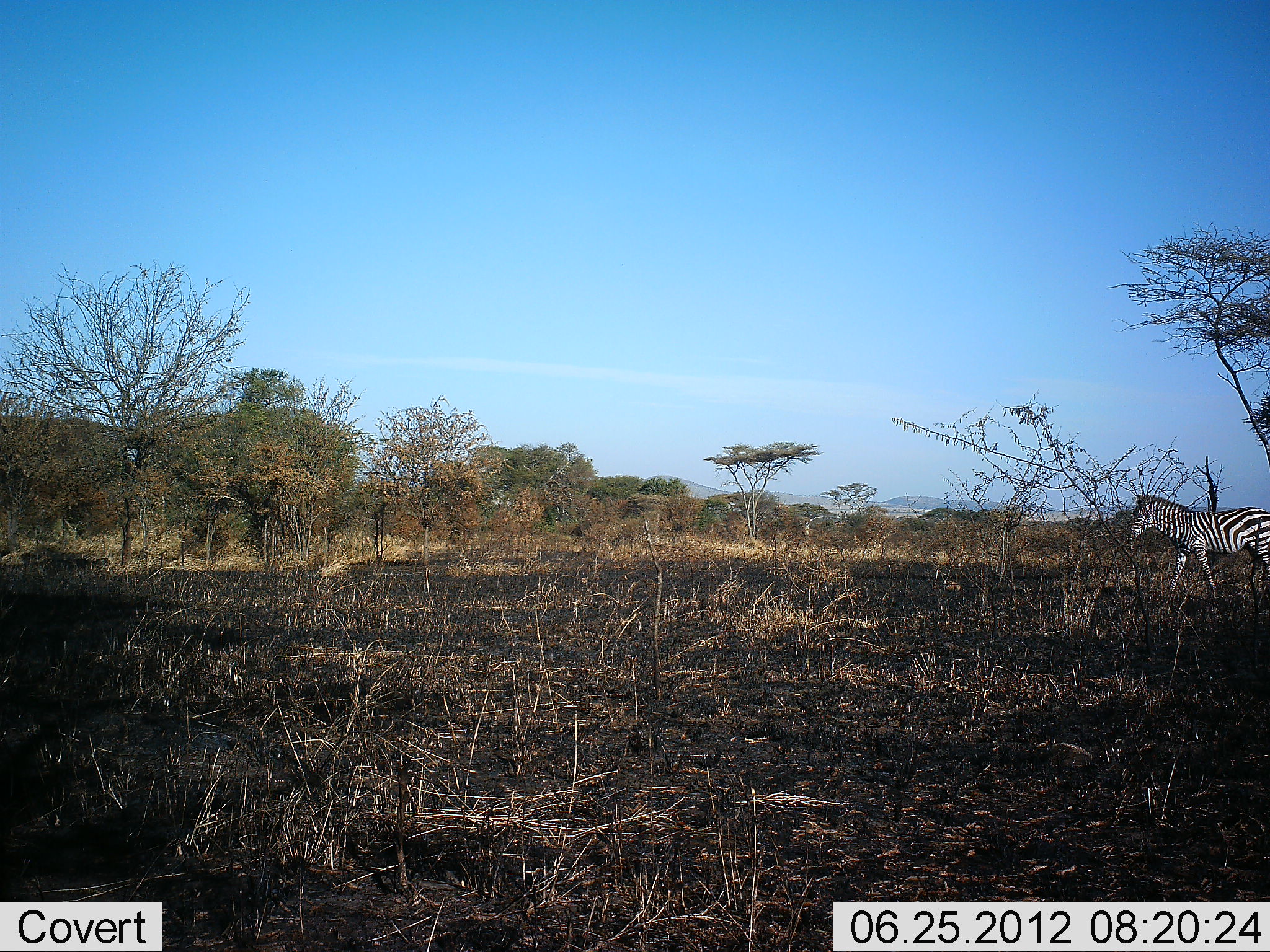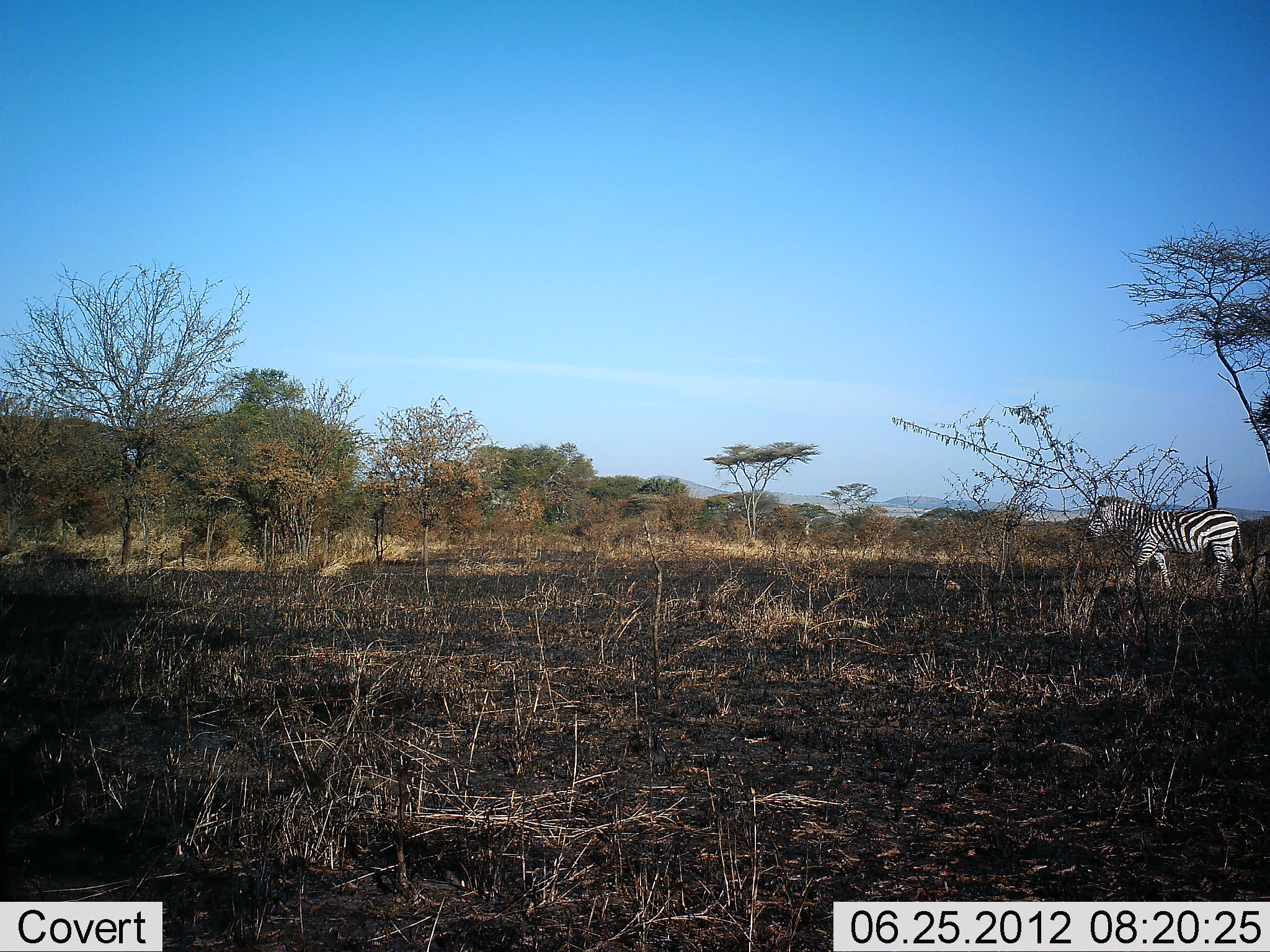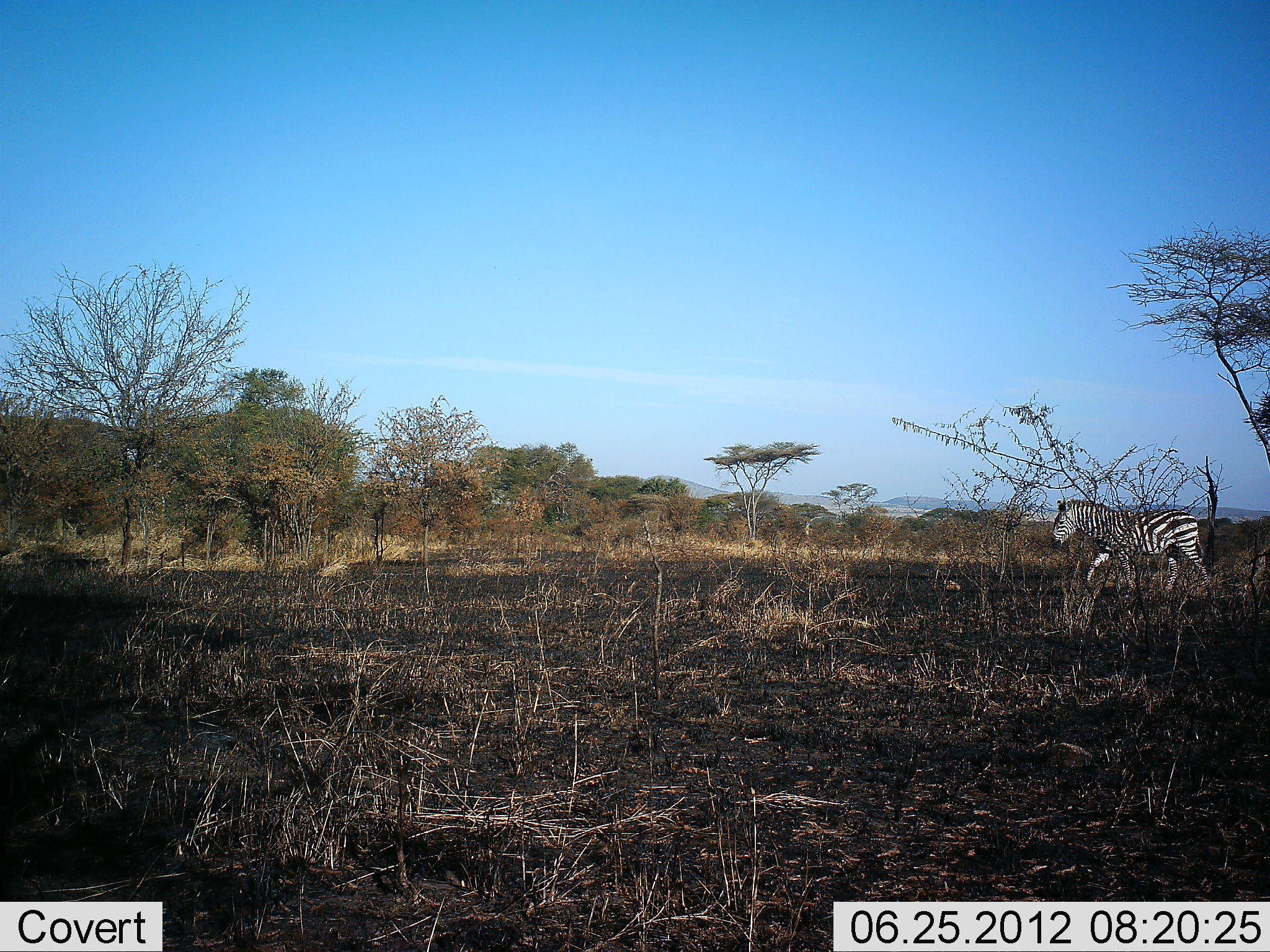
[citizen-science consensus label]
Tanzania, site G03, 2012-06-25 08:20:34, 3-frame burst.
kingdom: Animalia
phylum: Chordata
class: Mammalia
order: Perissodactyla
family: Equidae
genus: Equus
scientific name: Equus quagga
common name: plains zebra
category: zebra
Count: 1.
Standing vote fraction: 0%.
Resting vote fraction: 0%.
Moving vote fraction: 100%.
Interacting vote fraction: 0%.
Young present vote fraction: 0%.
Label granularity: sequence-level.